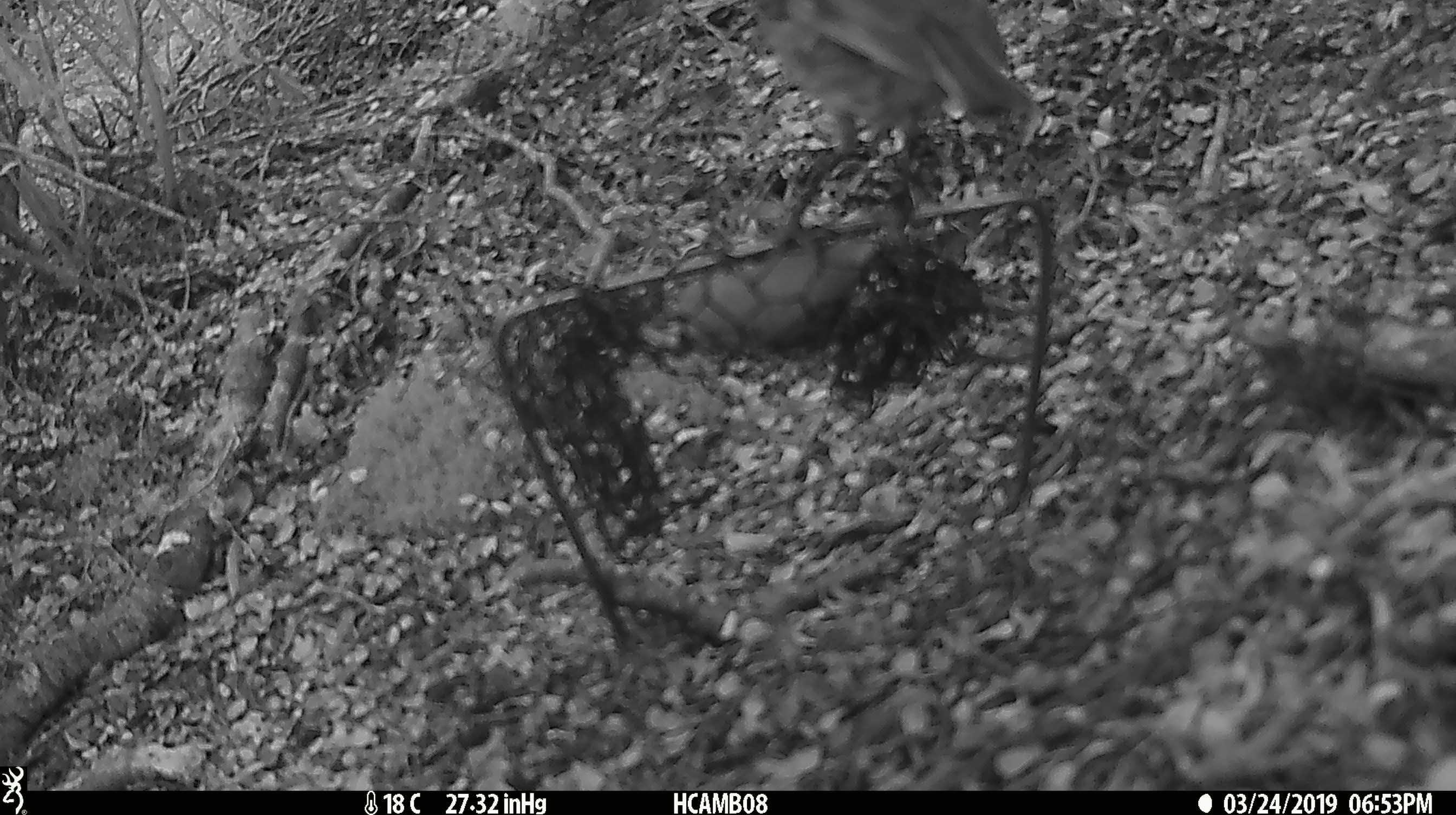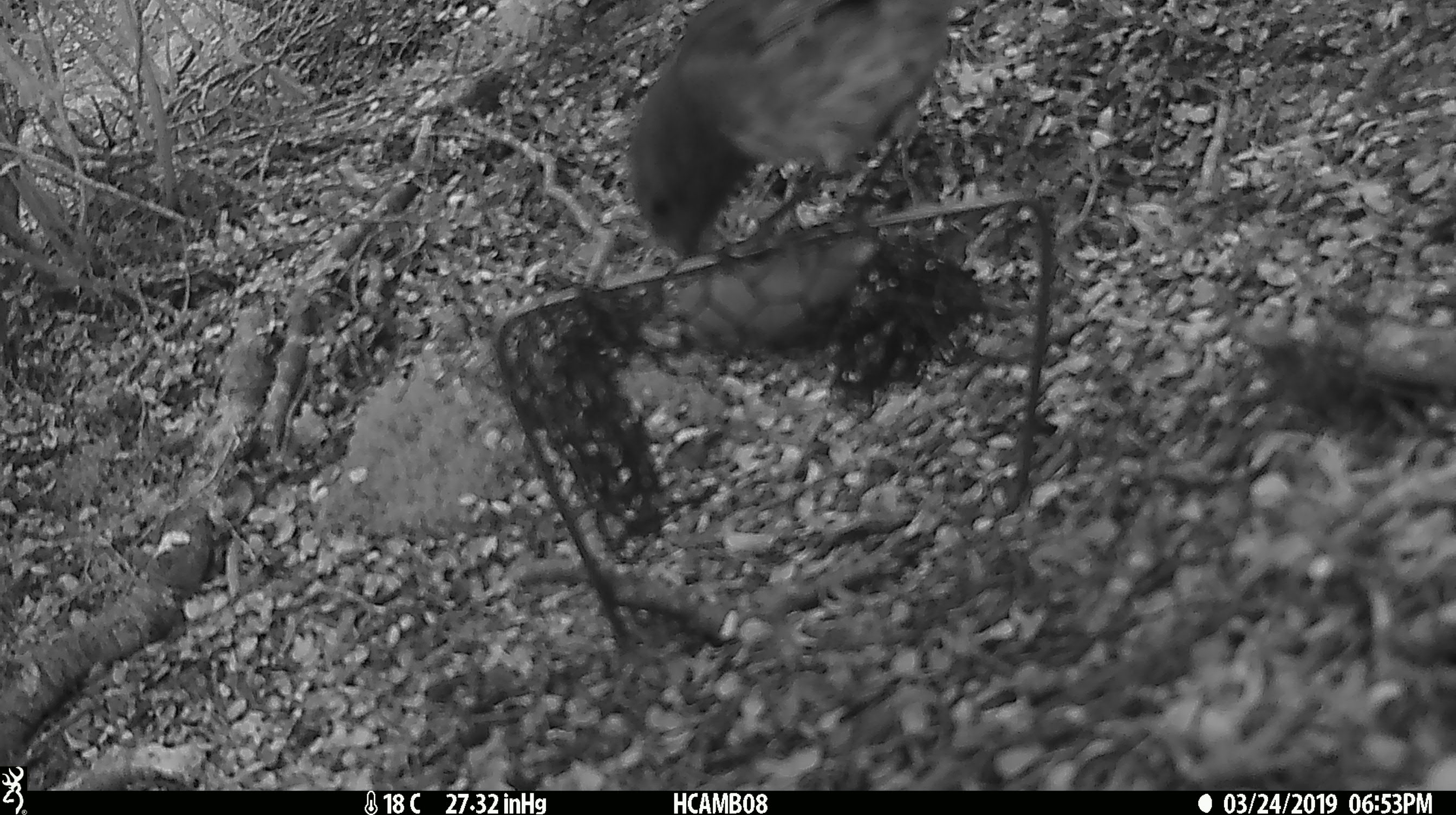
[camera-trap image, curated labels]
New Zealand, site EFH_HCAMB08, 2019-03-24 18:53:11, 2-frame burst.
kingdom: Animalia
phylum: Chordata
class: Aves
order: Passeriformes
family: Petroicidae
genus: Petroica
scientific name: Petroica australis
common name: new zealand robin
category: robin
Robin (new zealand robin) (Petroica australis).